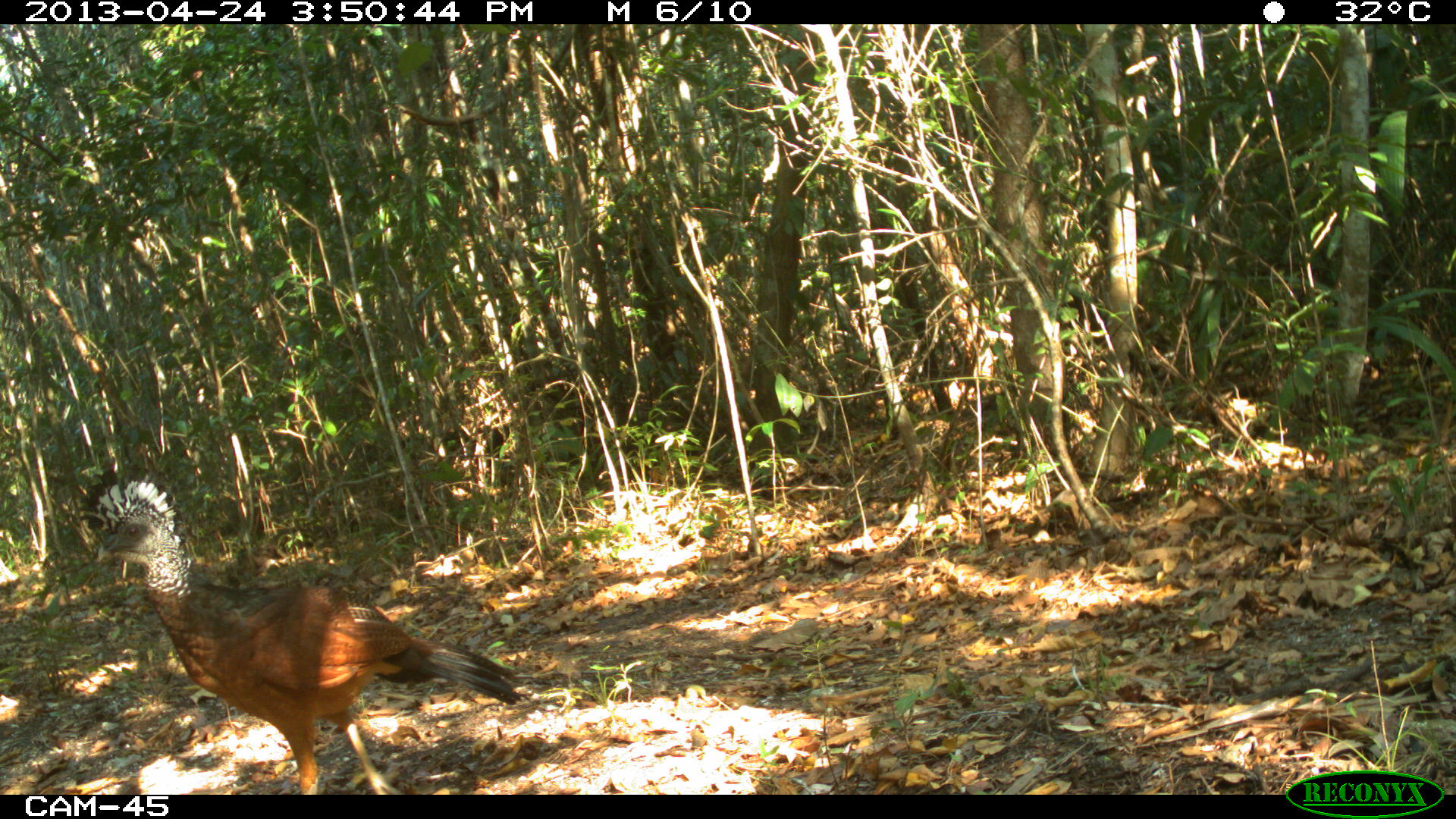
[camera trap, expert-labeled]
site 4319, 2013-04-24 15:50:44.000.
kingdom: Animalia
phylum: Chordata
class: Aves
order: Galliformes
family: Cracidae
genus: Crax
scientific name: Crax rubra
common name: great curassow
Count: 1.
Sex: female.